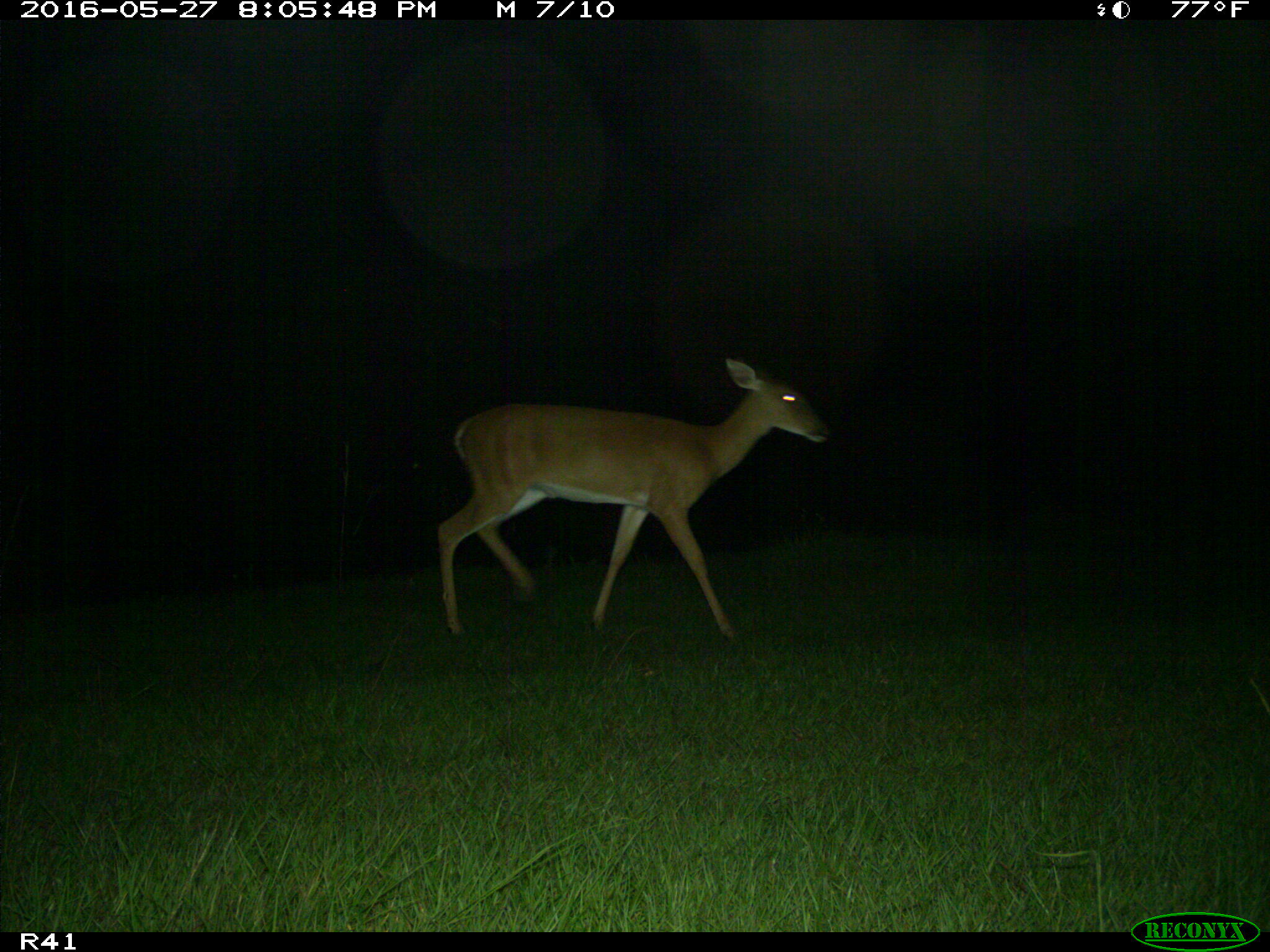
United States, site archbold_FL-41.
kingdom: Animalia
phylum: Chordata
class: Mammalia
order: Artiodactyla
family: Cervidae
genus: Odocoileus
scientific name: Odocoileus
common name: deer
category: unidentified deer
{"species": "unidentified deer (deer) (Odocoileus)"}